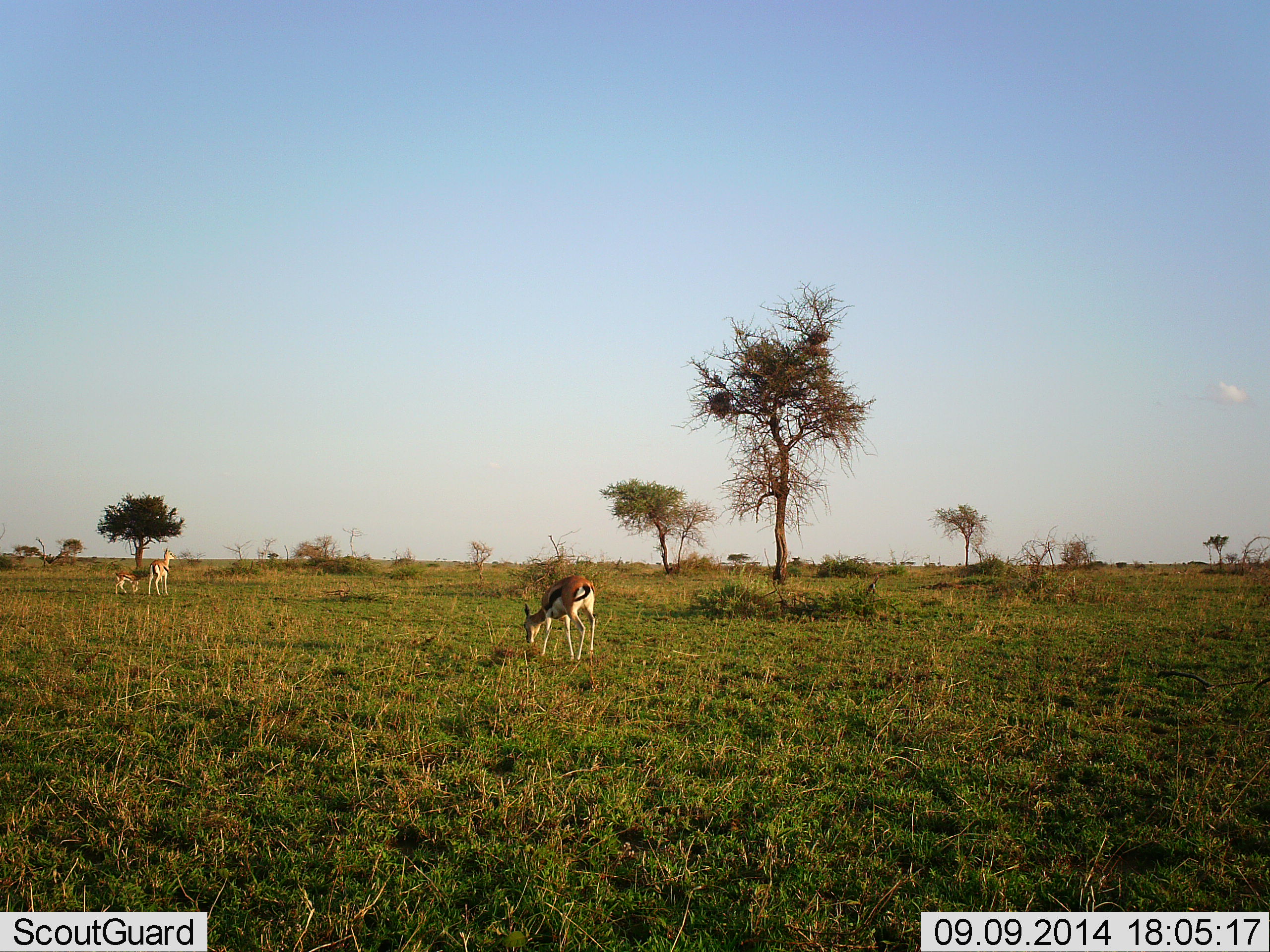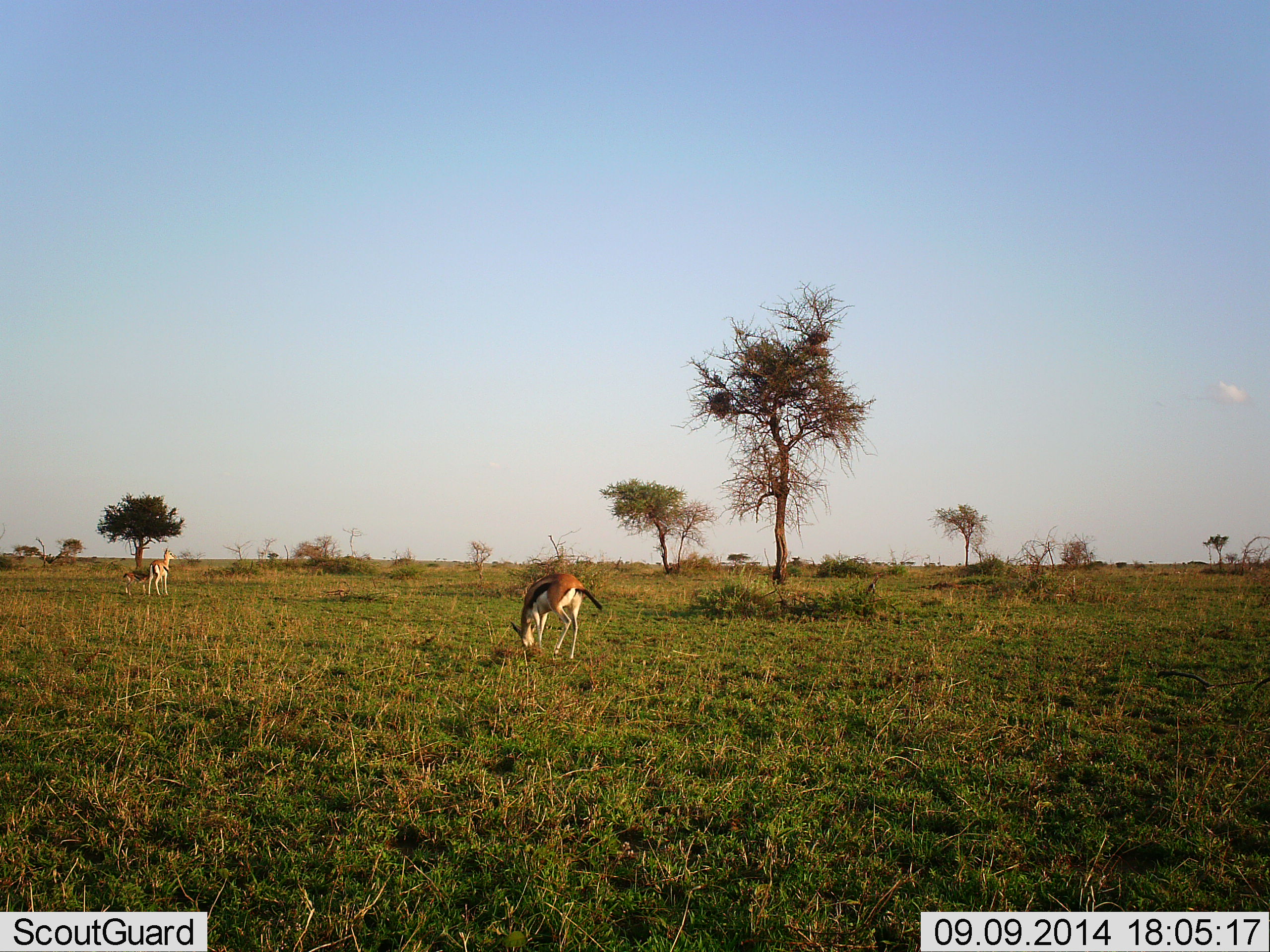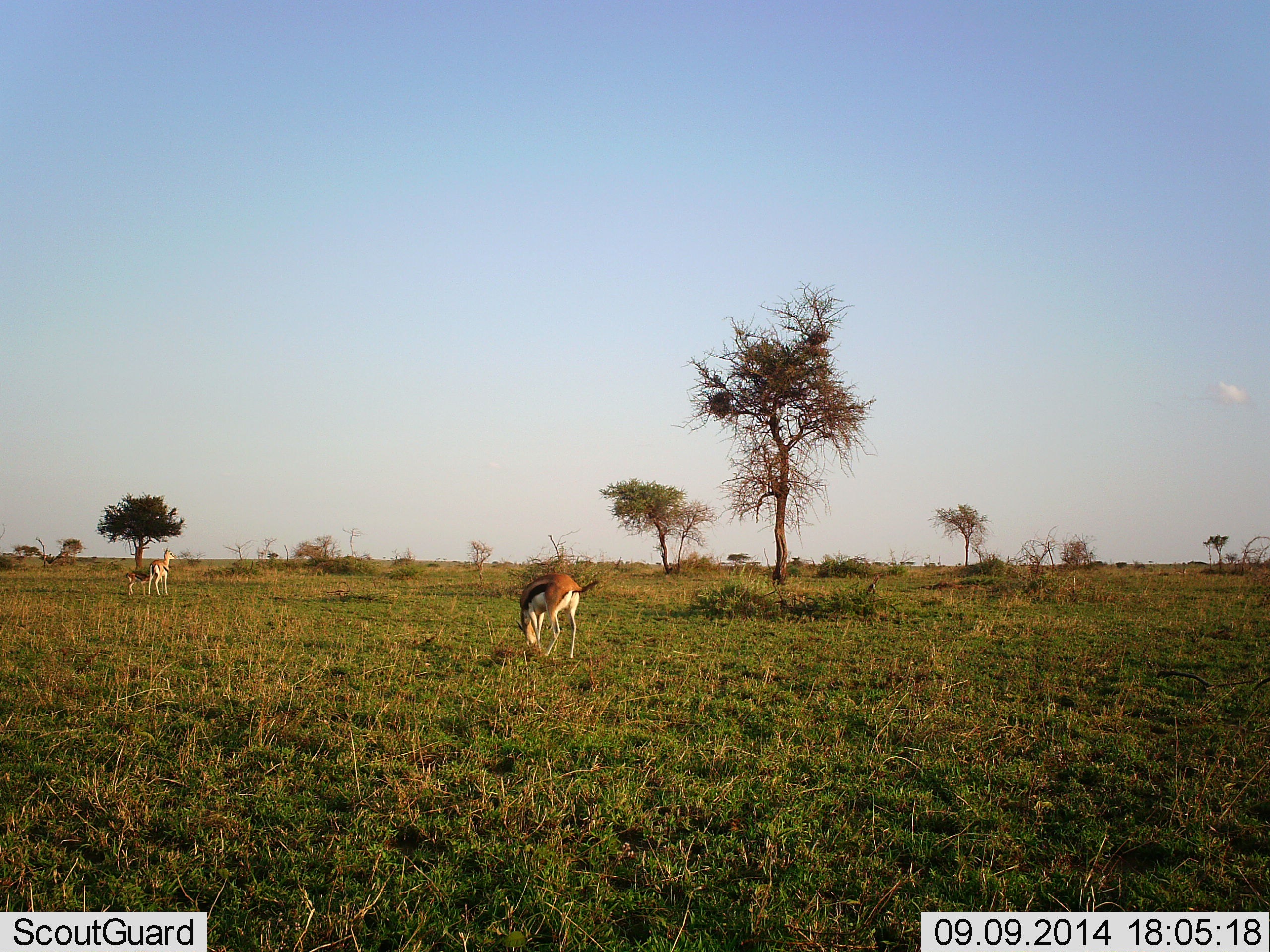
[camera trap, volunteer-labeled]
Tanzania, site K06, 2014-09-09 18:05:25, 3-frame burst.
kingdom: Animalia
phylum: Chordata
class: Mammalia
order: Artiodactyla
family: Bovidae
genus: Eudorcas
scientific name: Eudorcas thomsonii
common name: thomson's gazelle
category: gazellethomsons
Gazellethomsons (thomson's gazelle) (Eudorcas thomsonii), count 3. Behavior (volunteer vote fractions): standing 60%, resting 10%, moving 0%, interacting 10%. Young present (vote fraction): 50%. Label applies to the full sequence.